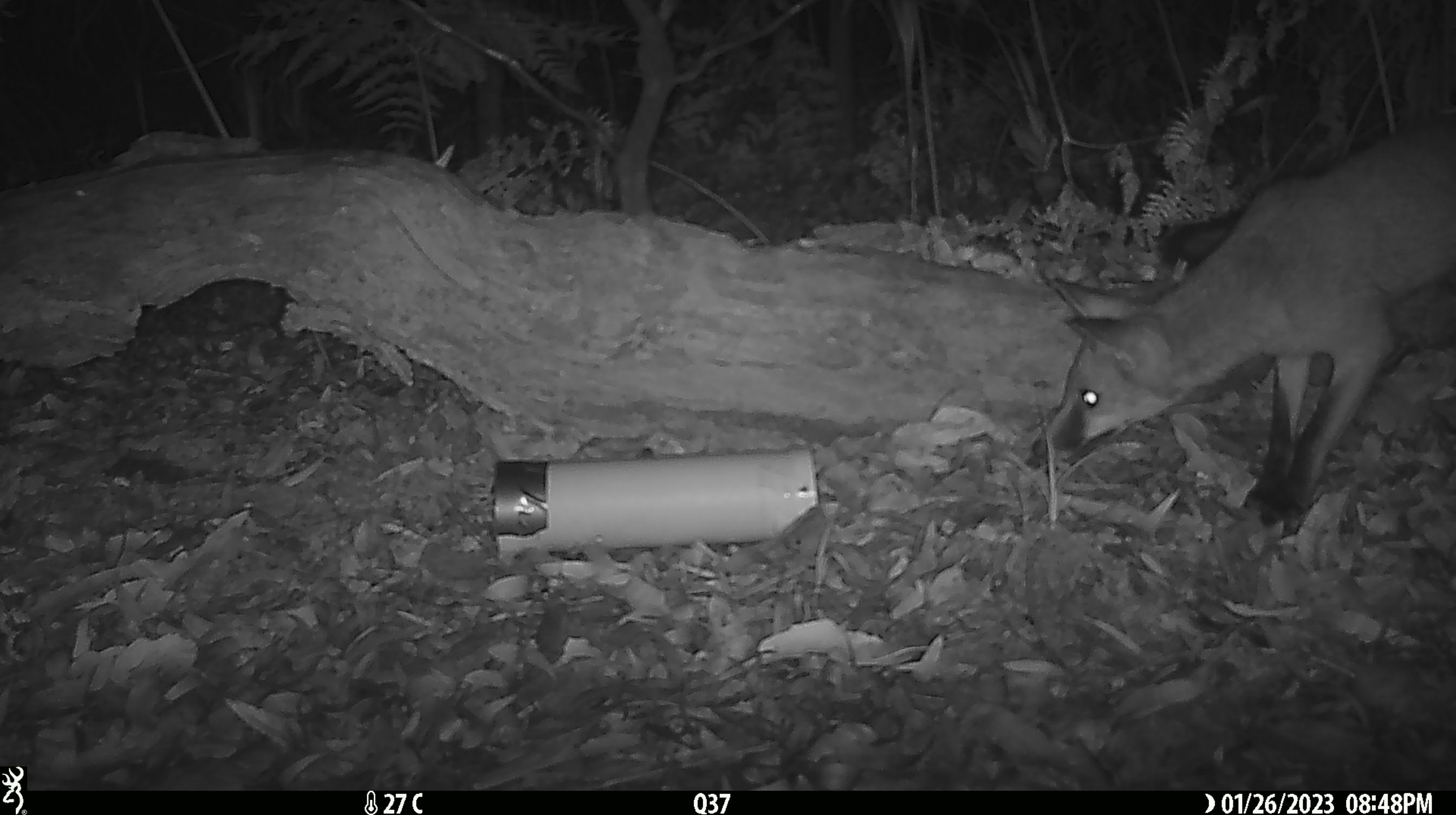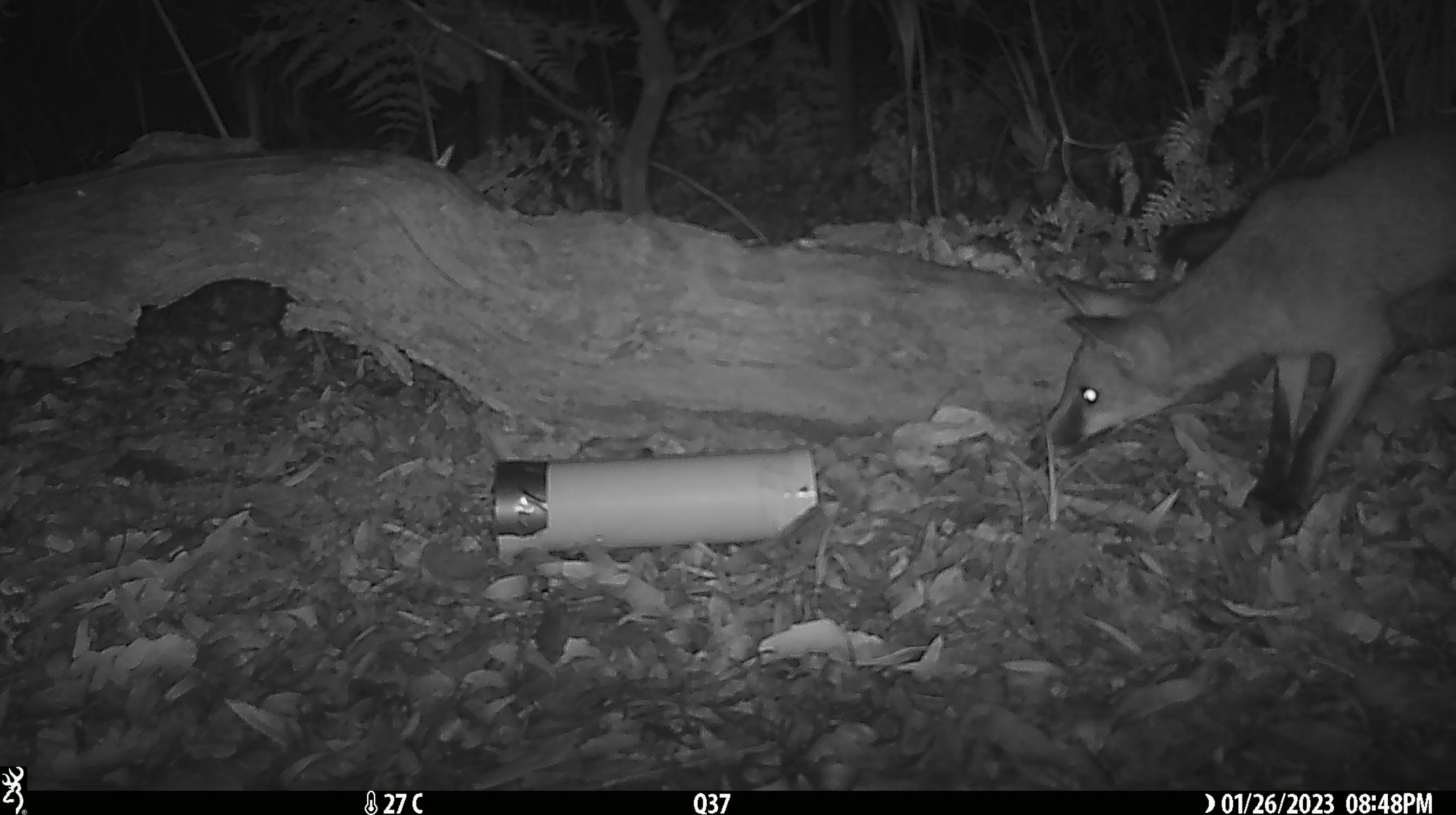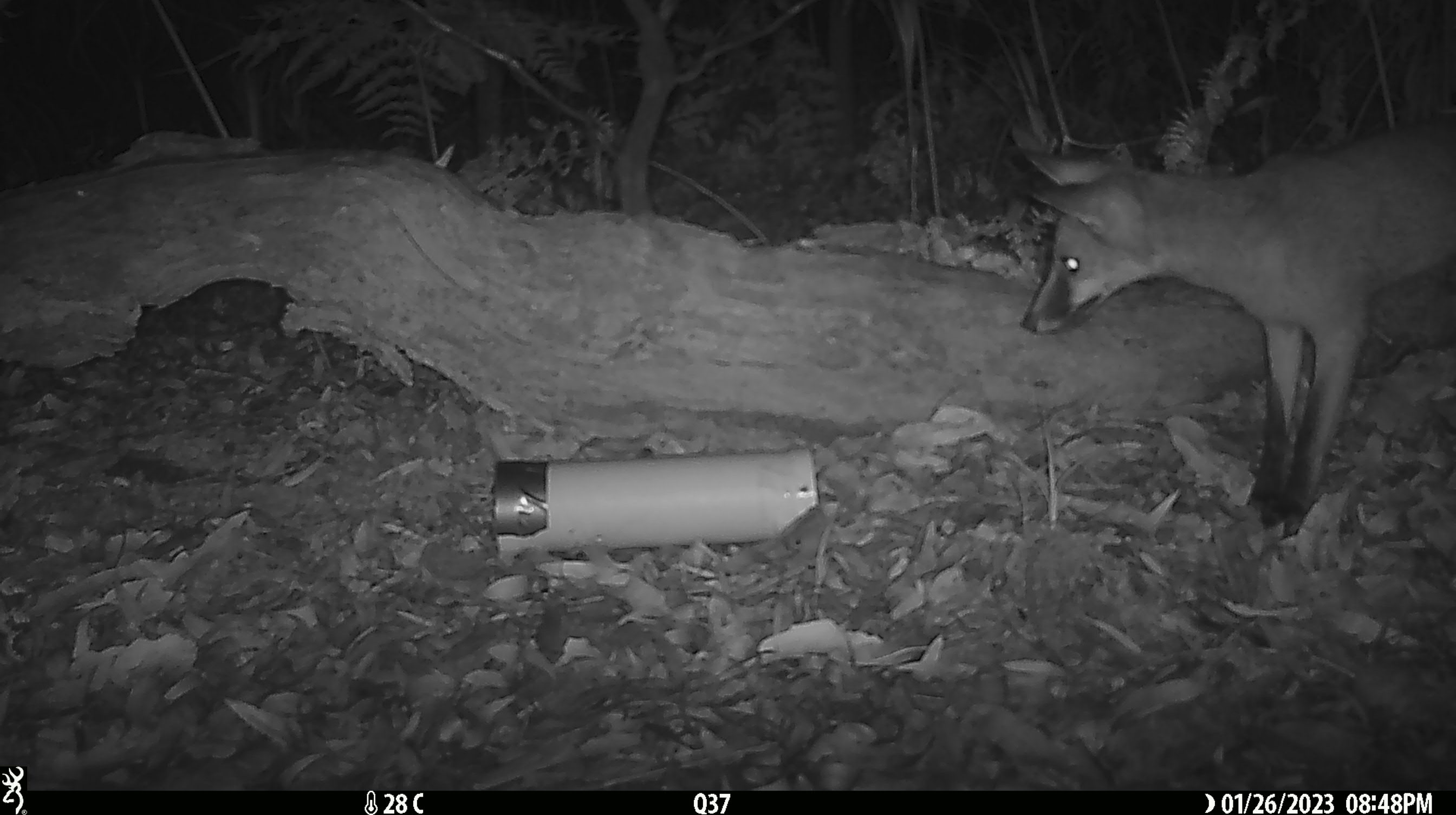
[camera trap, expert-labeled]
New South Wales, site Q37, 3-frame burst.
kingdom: Animalia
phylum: Chordata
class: Mammalia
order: Carnivora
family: Canidae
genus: Vulpes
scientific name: Vulpes vulpes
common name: red fox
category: fox